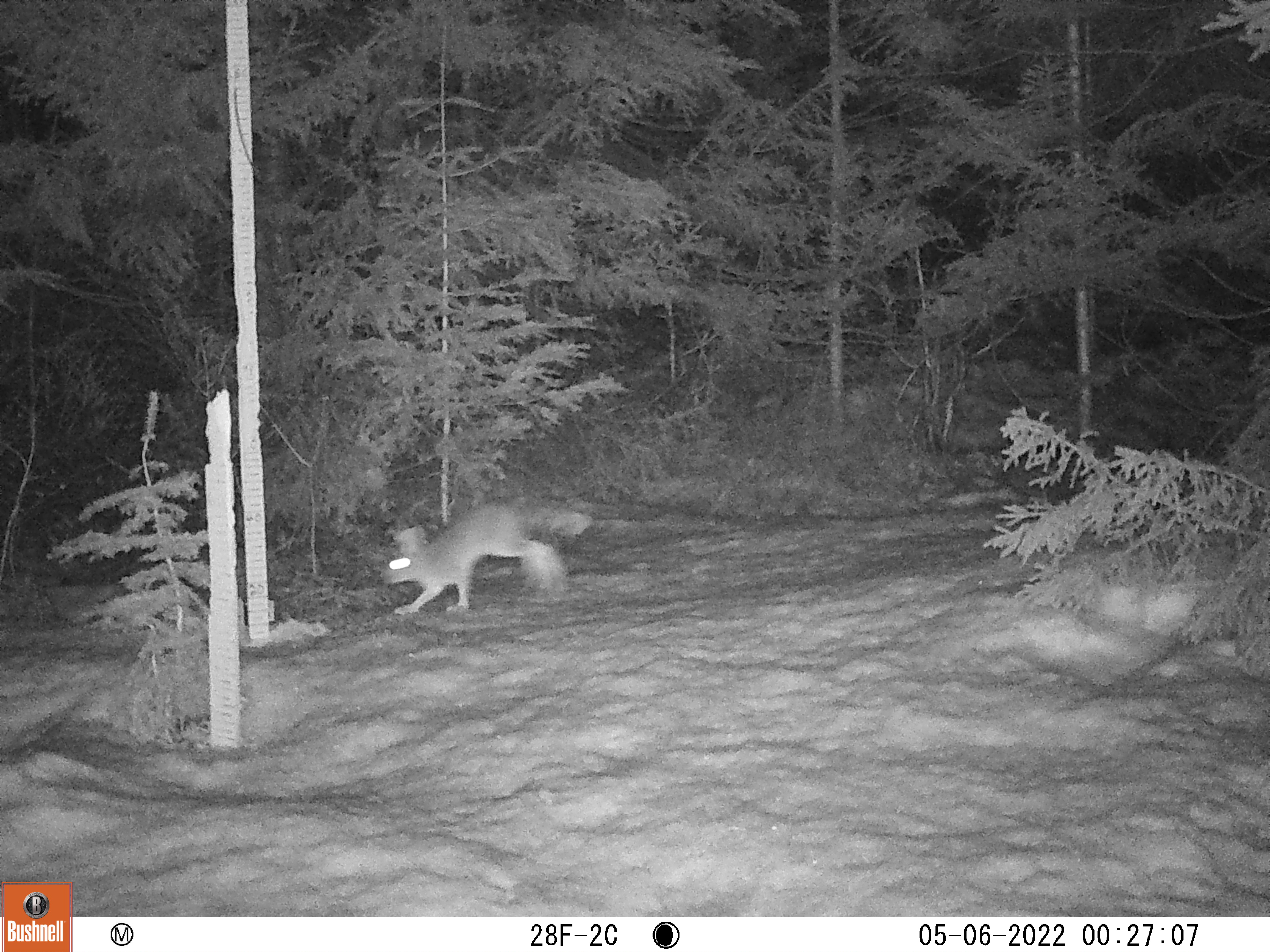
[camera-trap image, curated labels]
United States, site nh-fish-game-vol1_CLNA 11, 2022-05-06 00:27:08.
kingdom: Animalia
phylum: Chordata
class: Mammalia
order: Lagomorpha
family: Leporidae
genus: Lepus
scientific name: Lepus americanus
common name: snowshoe hare